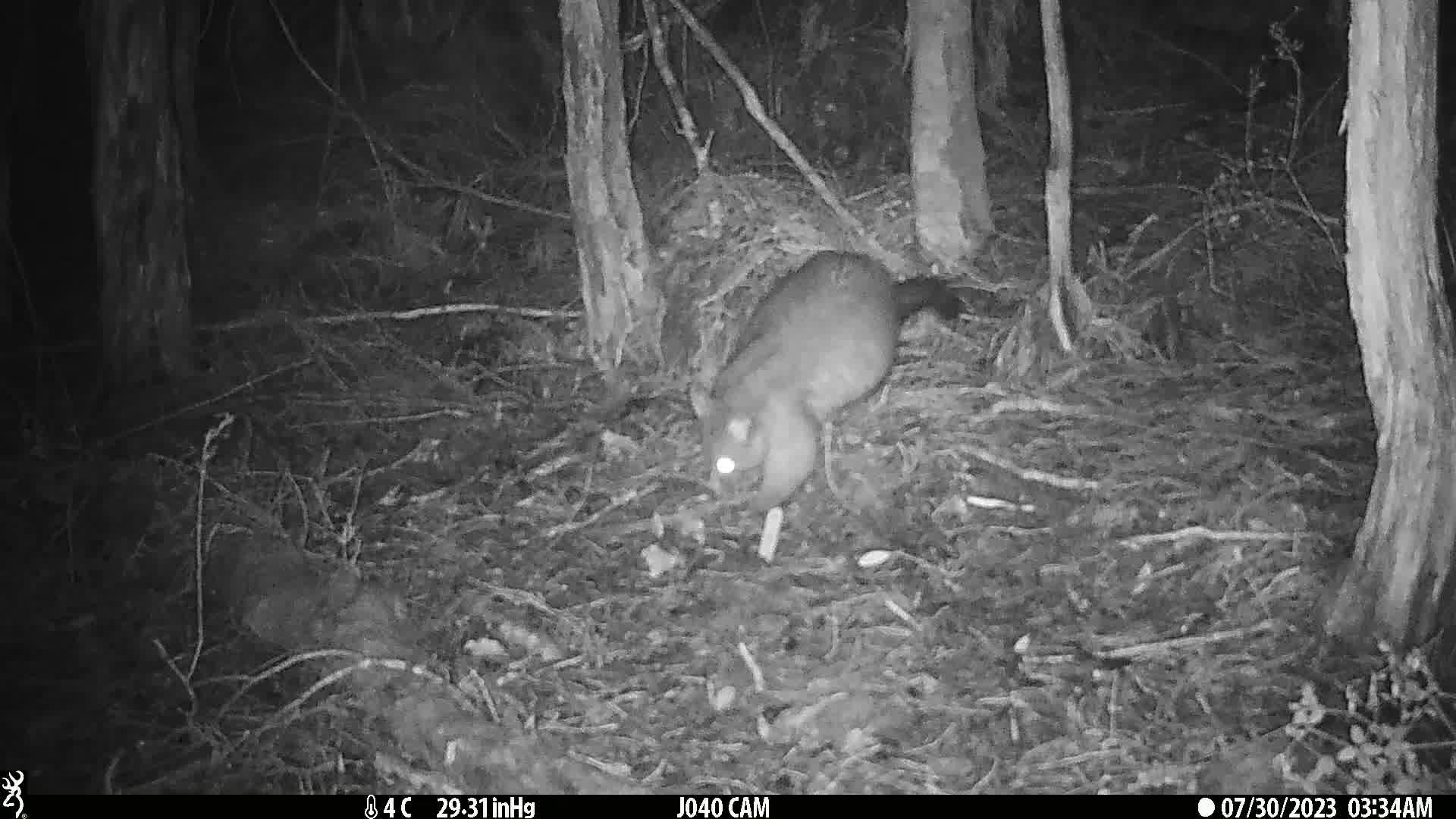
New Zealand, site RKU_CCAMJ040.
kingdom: Animalia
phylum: Chordata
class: Mammalia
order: Diprotodontia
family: Phalangeridae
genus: Trichosurus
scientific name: Trichosurus vulpecula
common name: common brushtail possum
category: possum